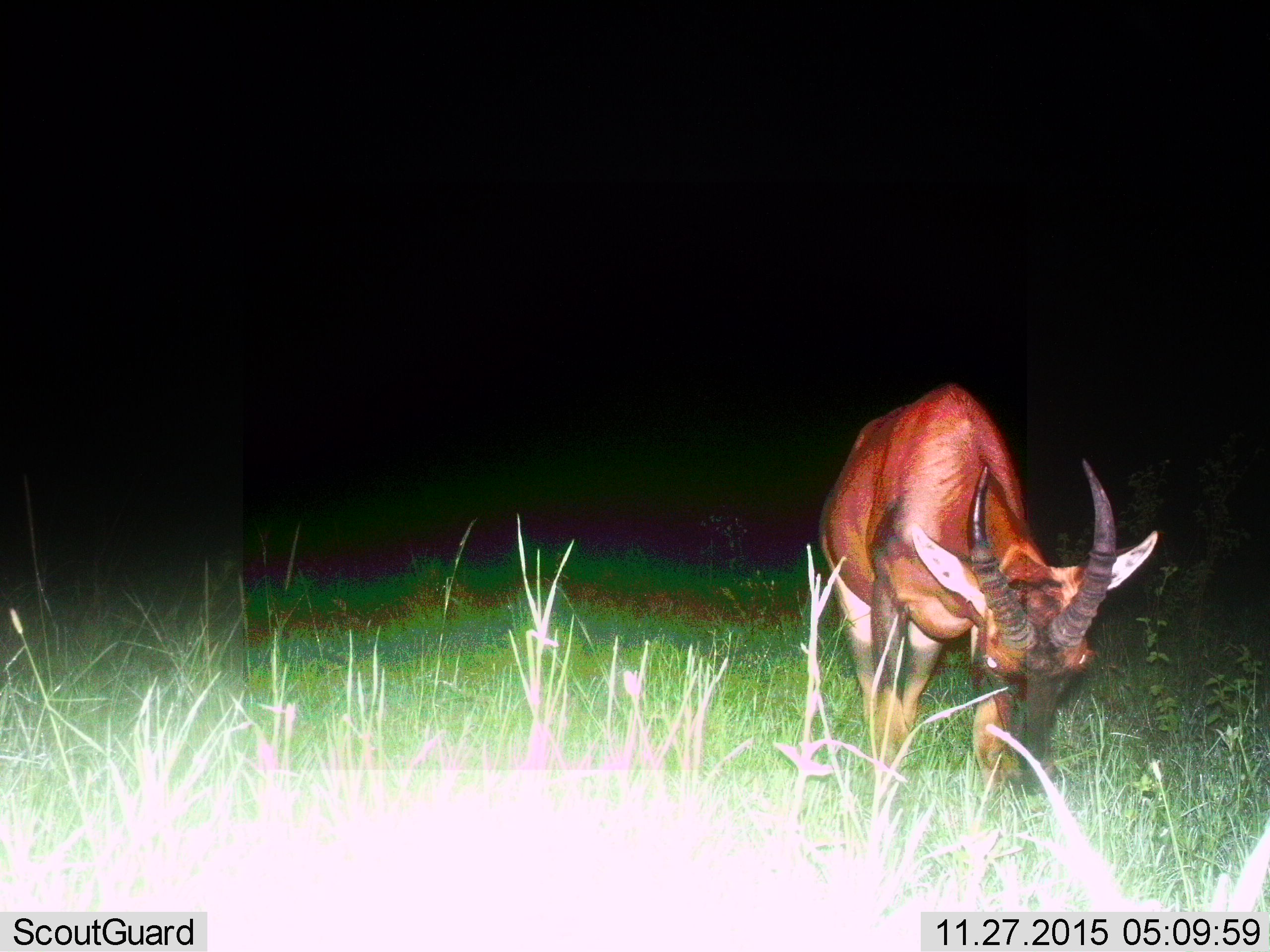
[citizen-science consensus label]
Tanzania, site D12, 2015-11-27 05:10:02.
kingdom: Animalia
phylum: Chordata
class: Mammalia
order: Artiodactyla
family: Bovidae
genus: Damaliscus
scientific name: Damaliscus lunatus jimela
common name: topi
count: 1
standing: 38%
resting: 0%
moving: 0%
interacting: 0%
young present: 0%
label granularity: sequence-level